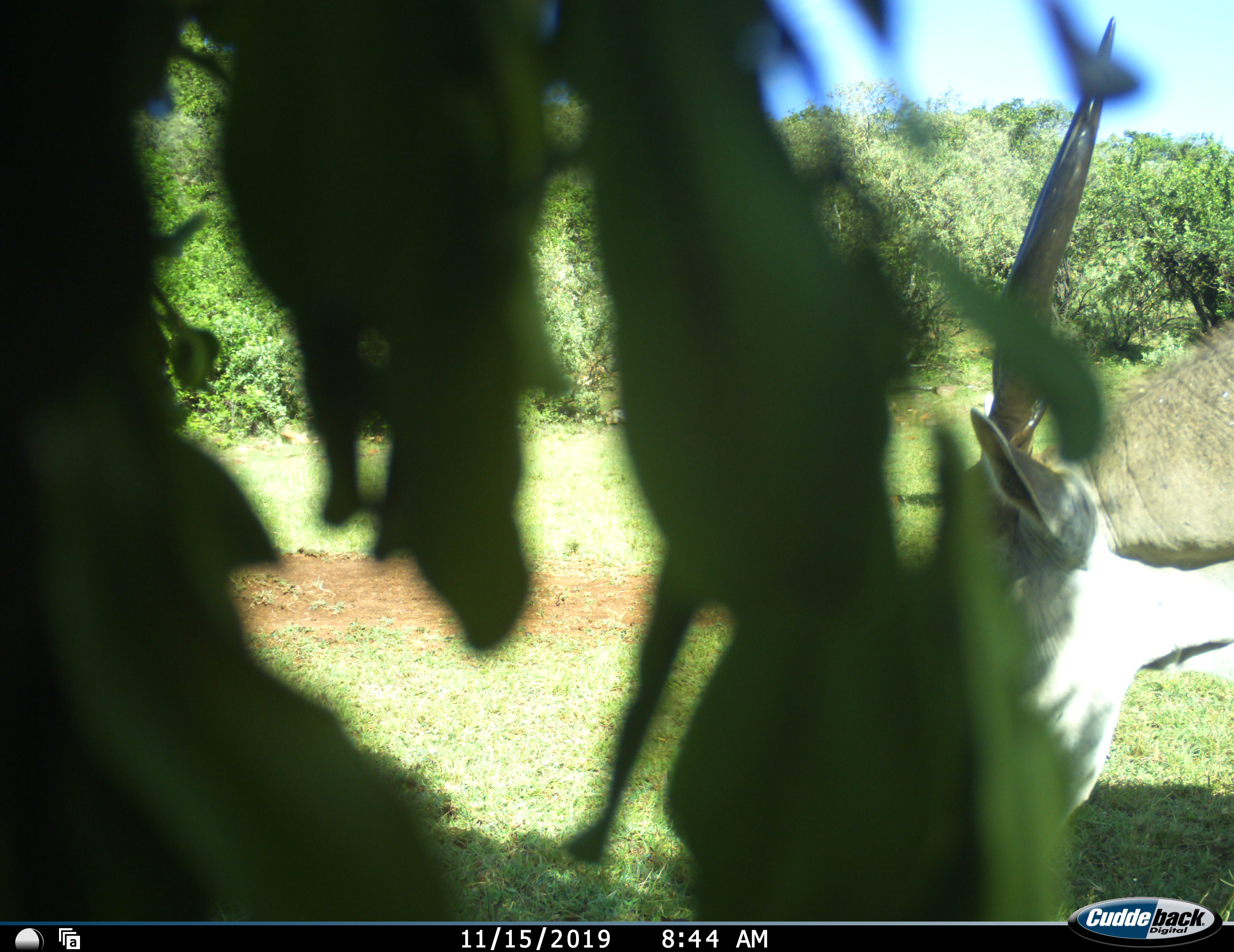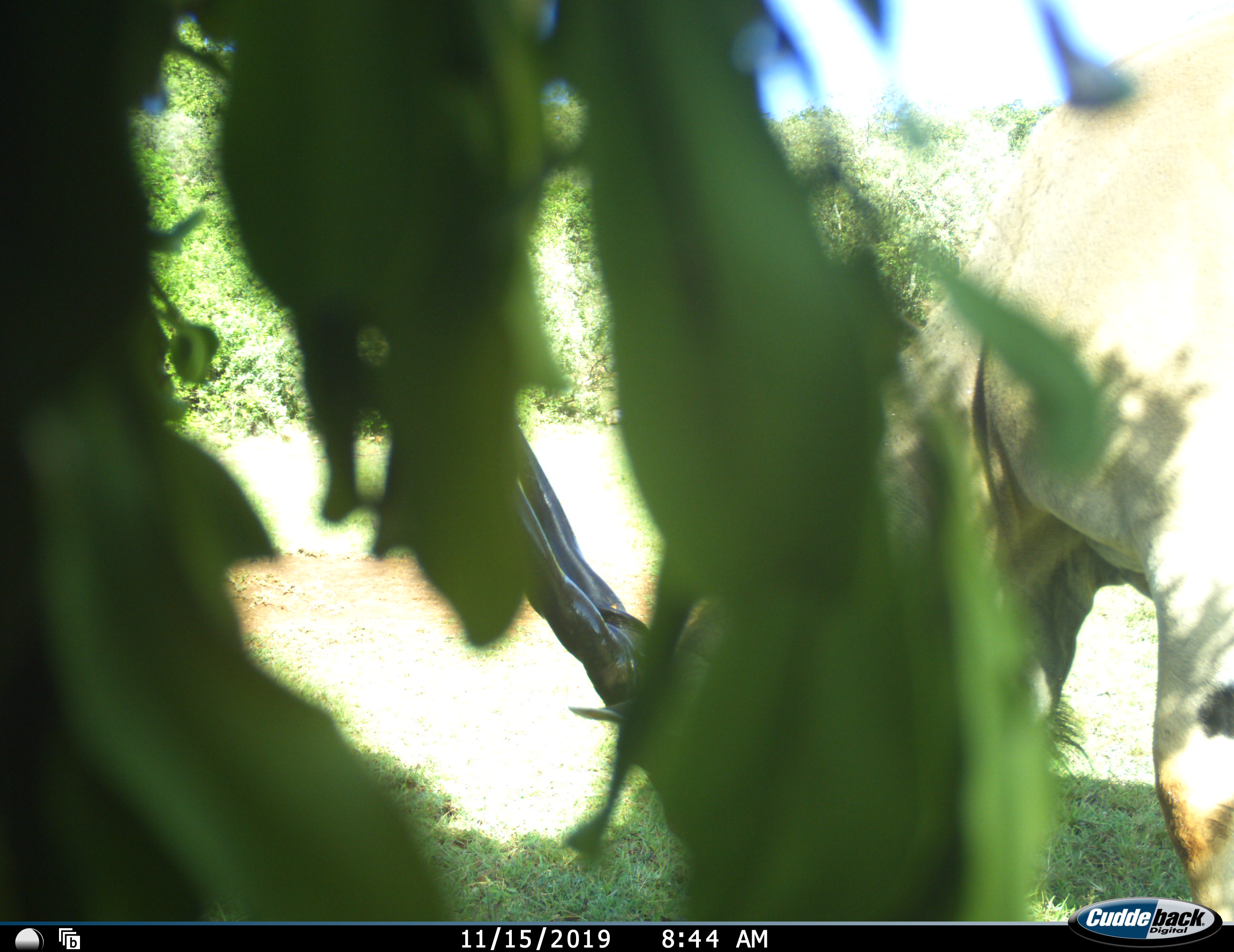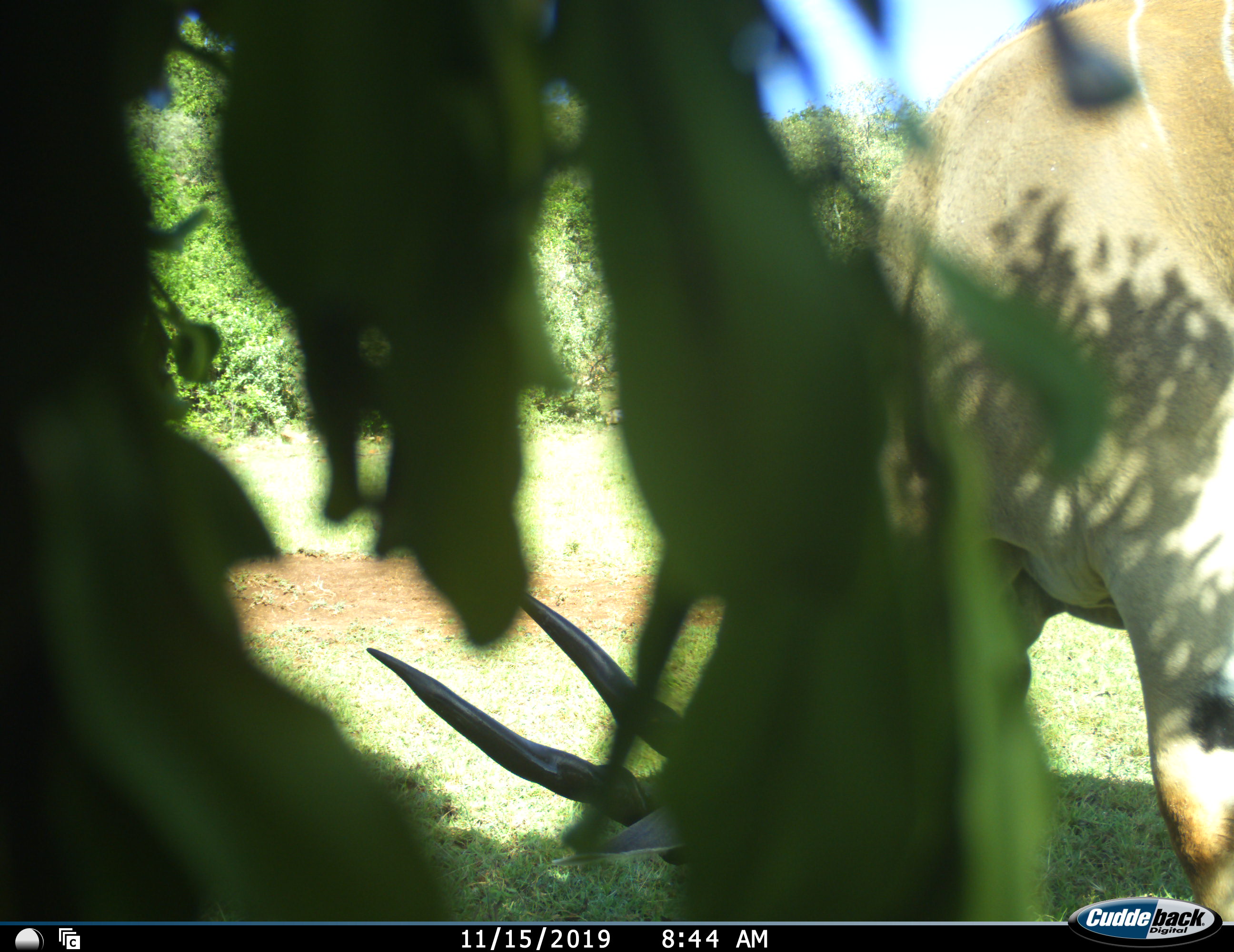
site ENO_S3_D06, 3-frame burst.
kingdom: Animalia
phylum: Chordata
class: Mammalia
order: Artiodactyla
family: Bovidae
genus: Tragelaphus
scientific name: Tragelaphus oryx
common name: eland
Eland (Tragelaphus oryx), count 1. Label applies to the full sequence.